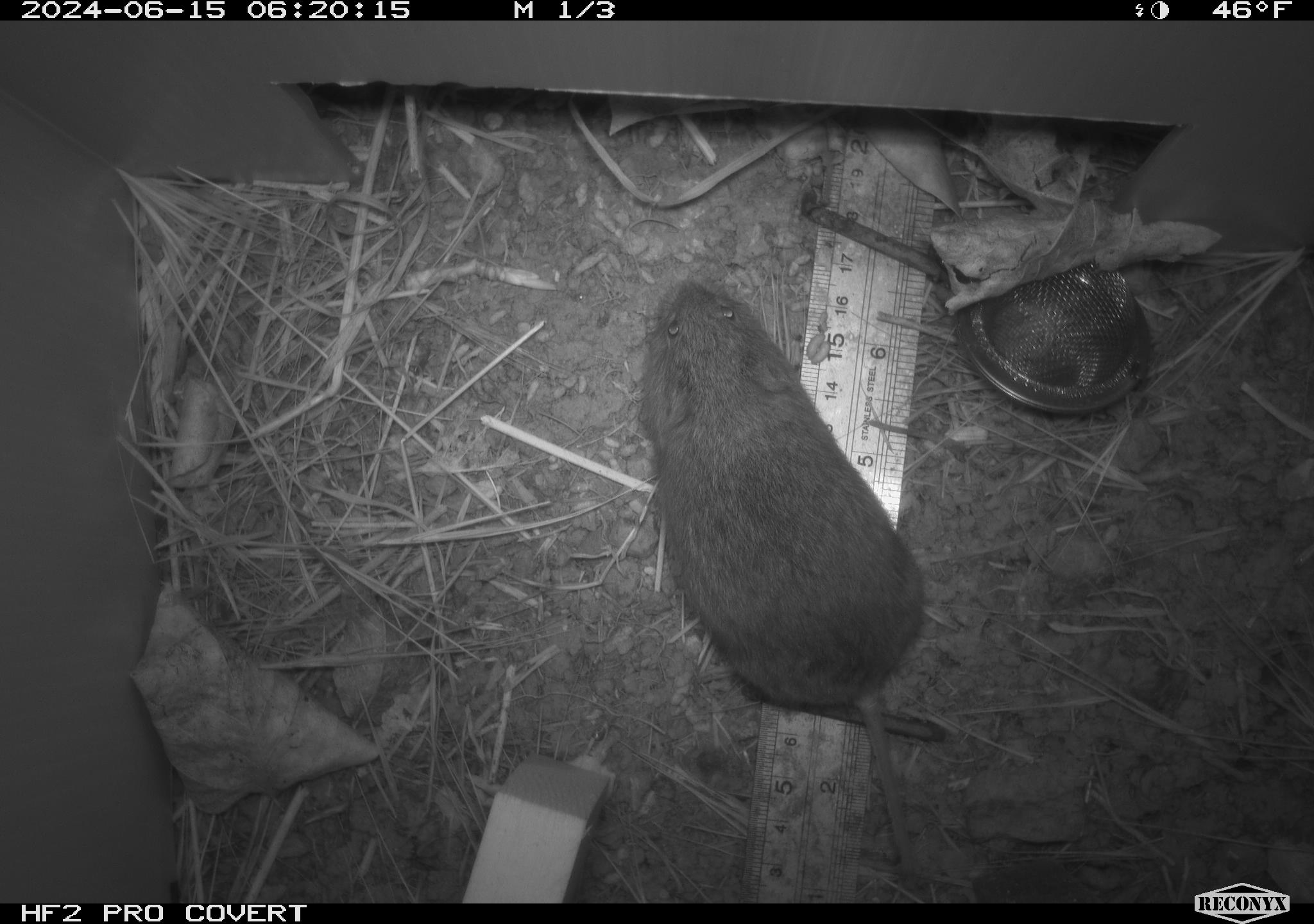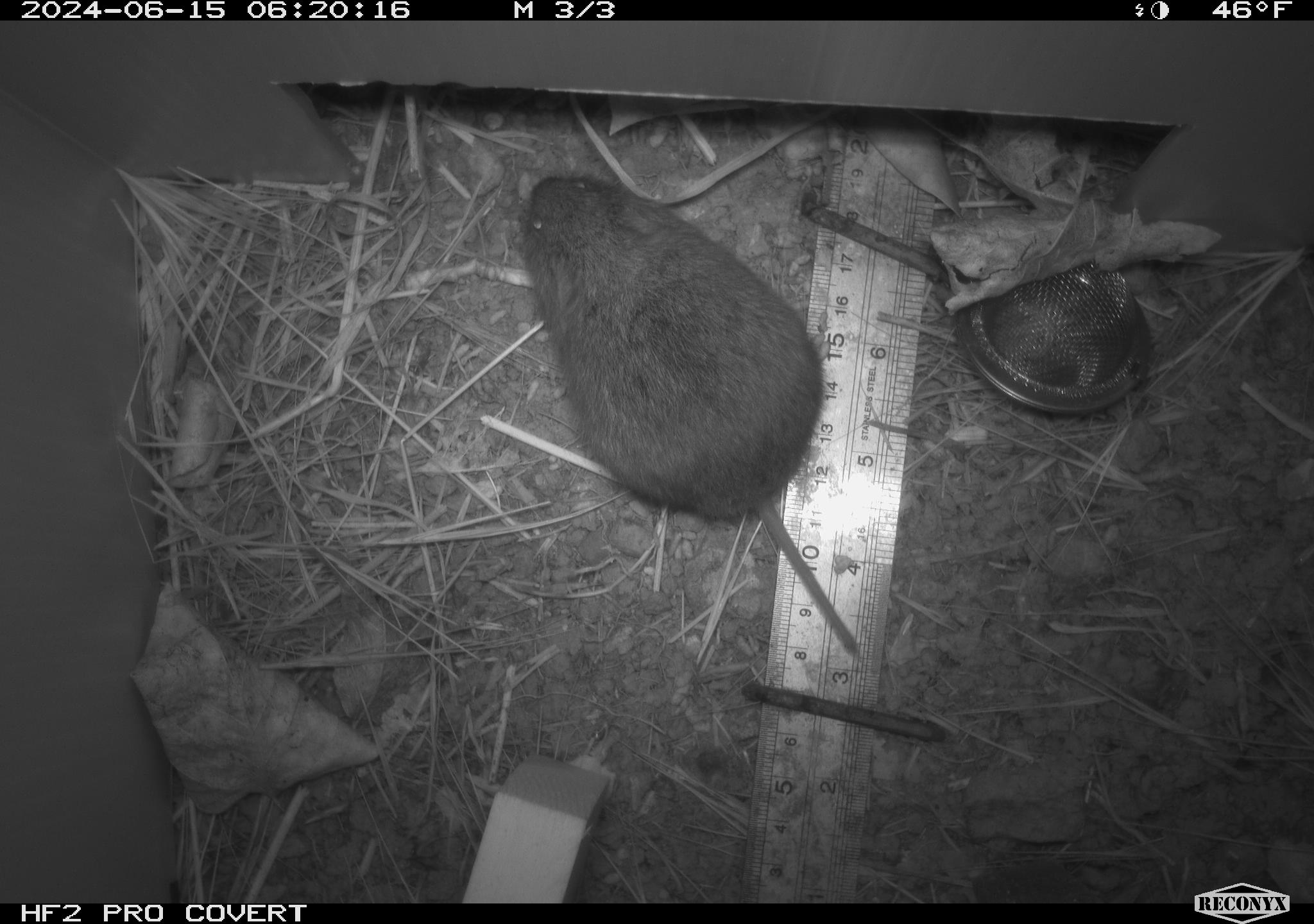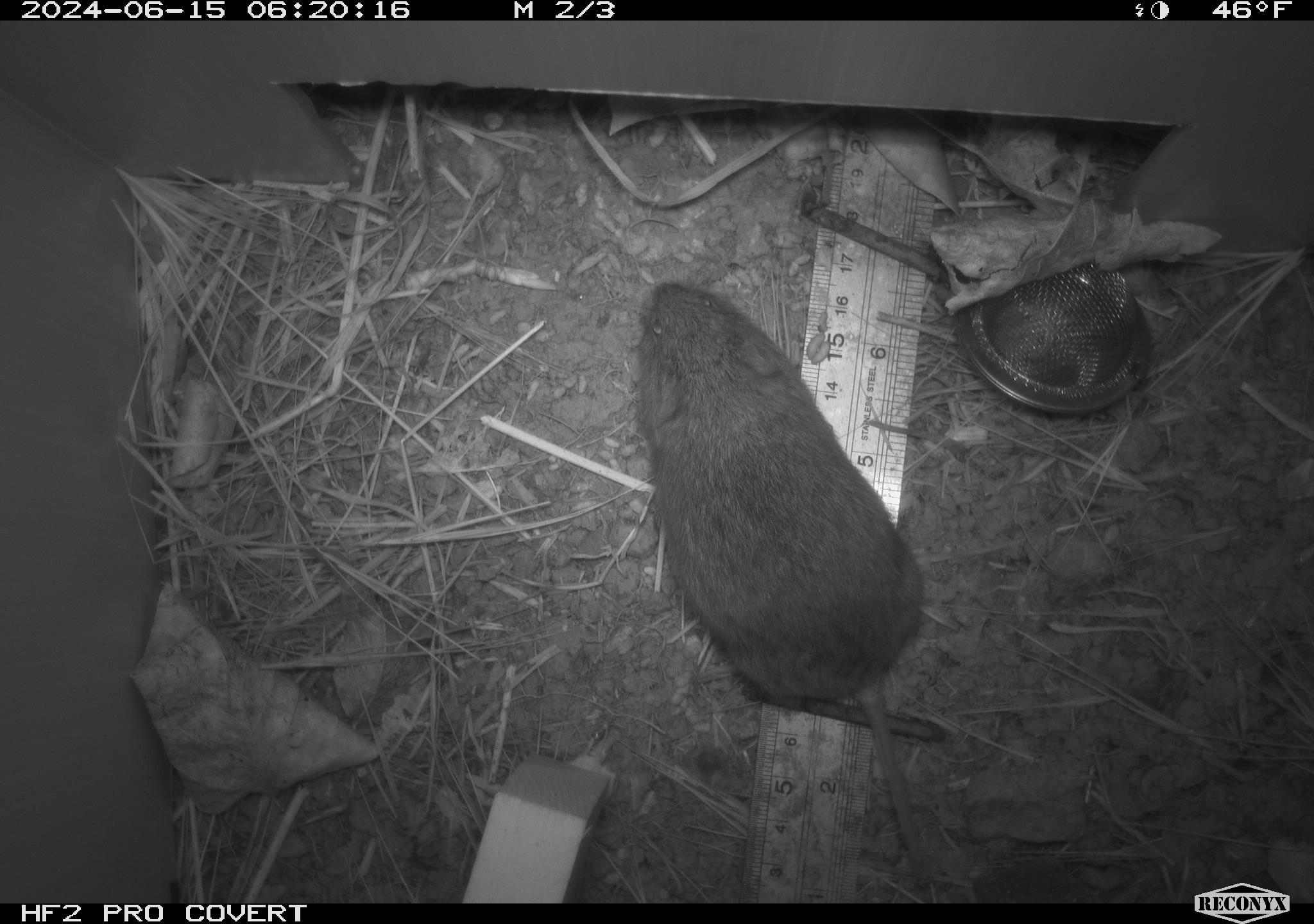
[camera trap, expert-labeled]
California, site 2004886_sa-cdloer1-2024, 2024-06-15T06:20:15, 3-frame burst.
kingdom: Animalia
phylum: Chordata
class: Mammalia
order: Rodentia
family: Cricetidae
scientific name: Arvicolinae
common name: voles, lemmings, and muskrats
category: arvicolinae subfamily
Arvicolinae subfamily (voles, lemmings, and muskrats) (Arvicolinae).